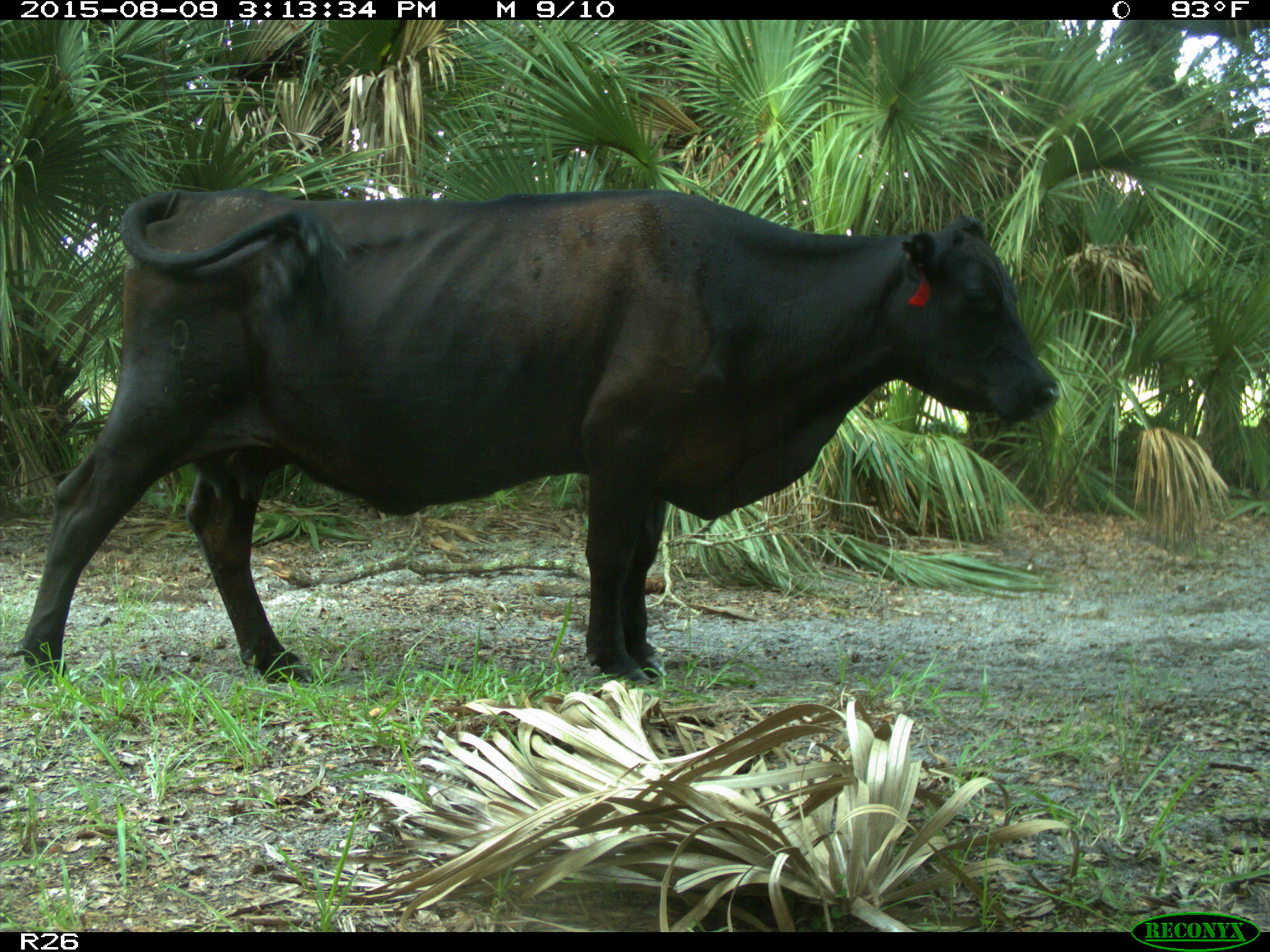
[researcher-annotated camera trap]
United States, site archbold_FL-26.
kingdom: Animalia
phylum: Chordata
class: Mammalia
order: Artiodactyla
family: Bovidae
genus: Bos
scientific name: Bos taurus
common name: domestic cow